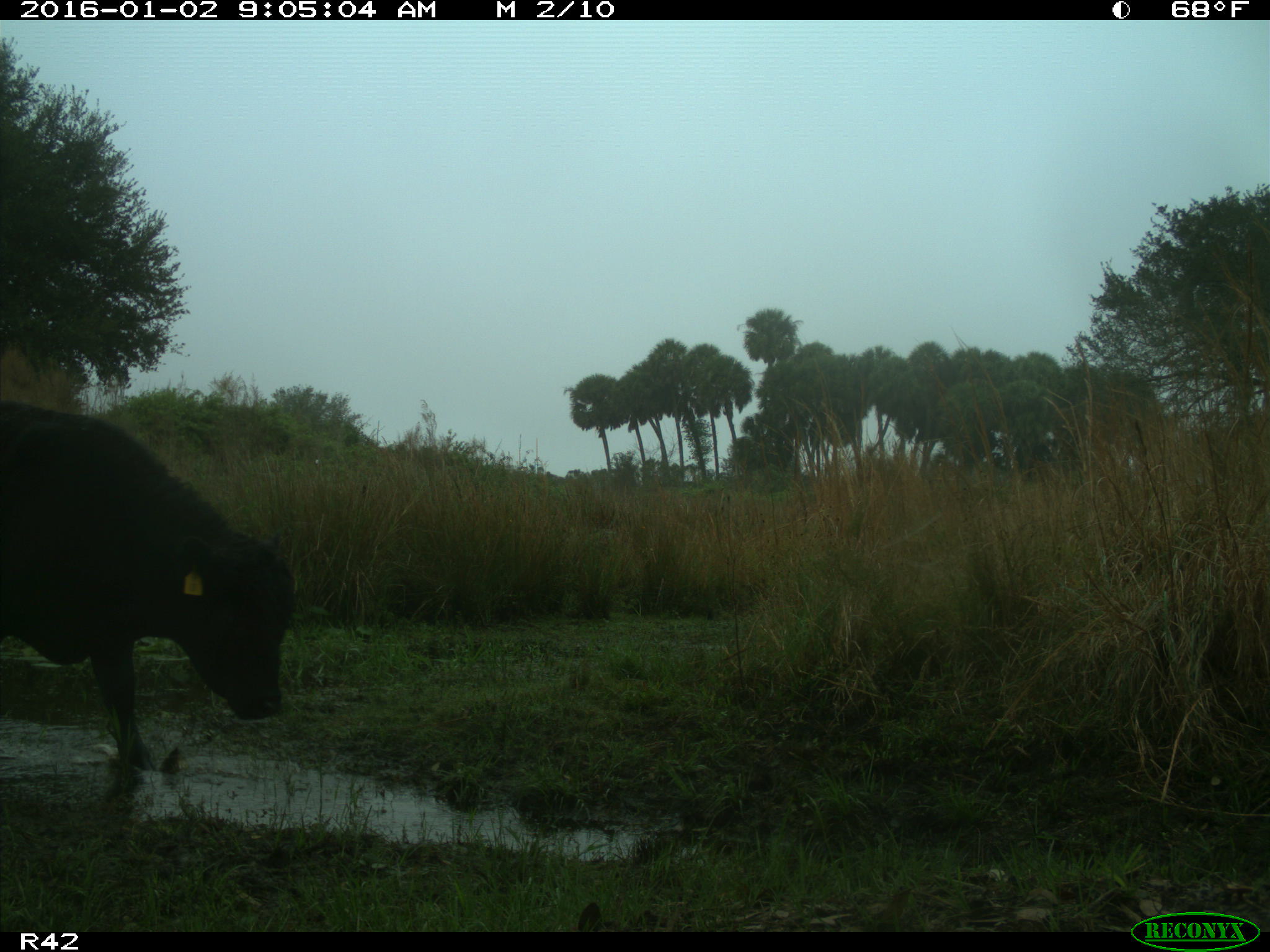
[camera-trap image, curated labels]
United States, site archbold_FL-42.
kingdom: Animalia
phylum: Chordata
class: Mammalia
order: Artiodactyla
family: Bovidae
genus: Bos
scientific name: Bos taurus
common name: domestic cow